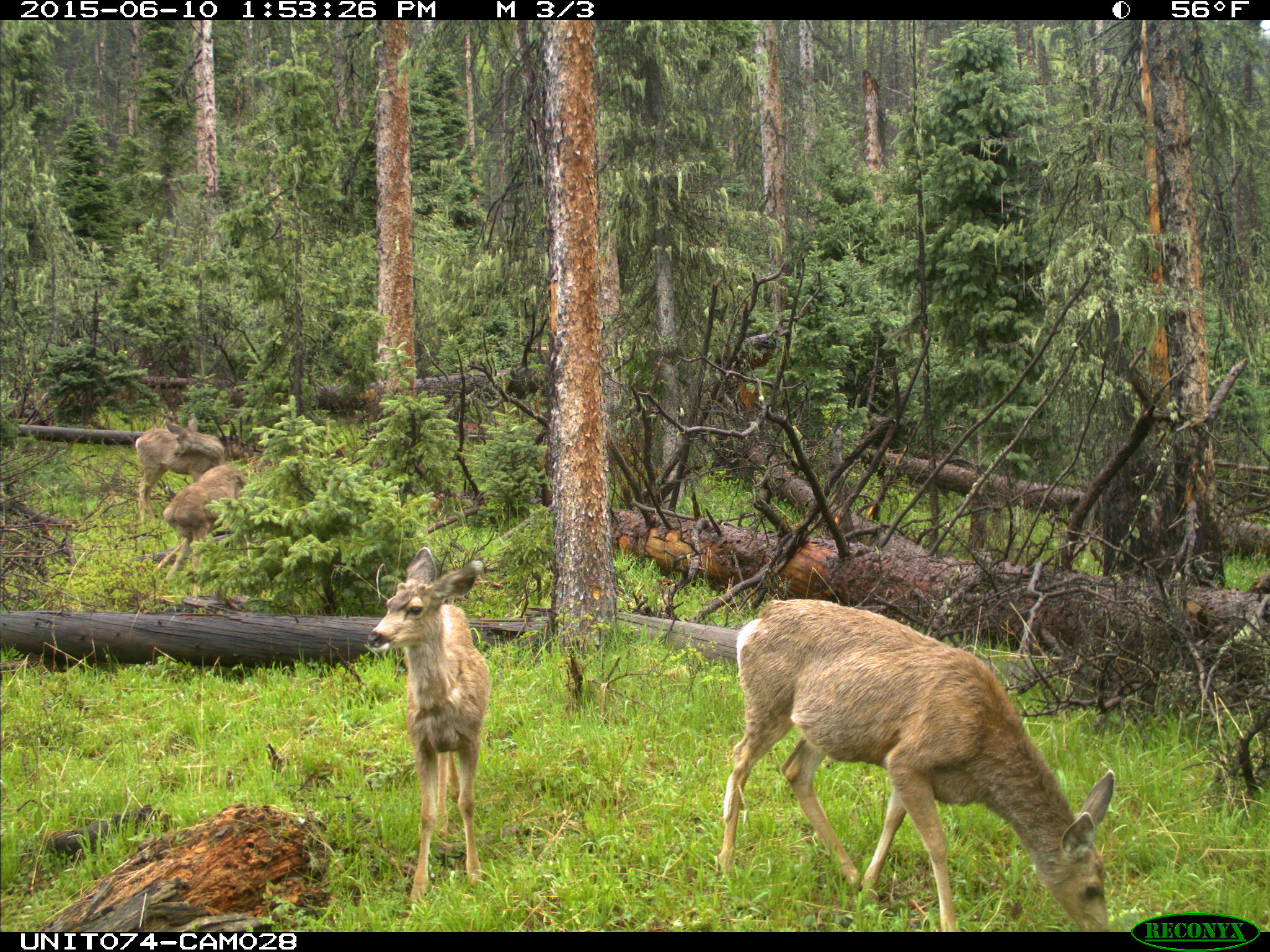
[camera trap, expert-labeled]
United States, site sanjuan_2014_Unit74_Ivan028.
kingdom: Animalia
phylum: Chordata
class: Mammalia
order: Artiodactyla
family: Cervidae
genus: Odocoileus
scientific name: Odocoileus hemionus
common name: mule deer